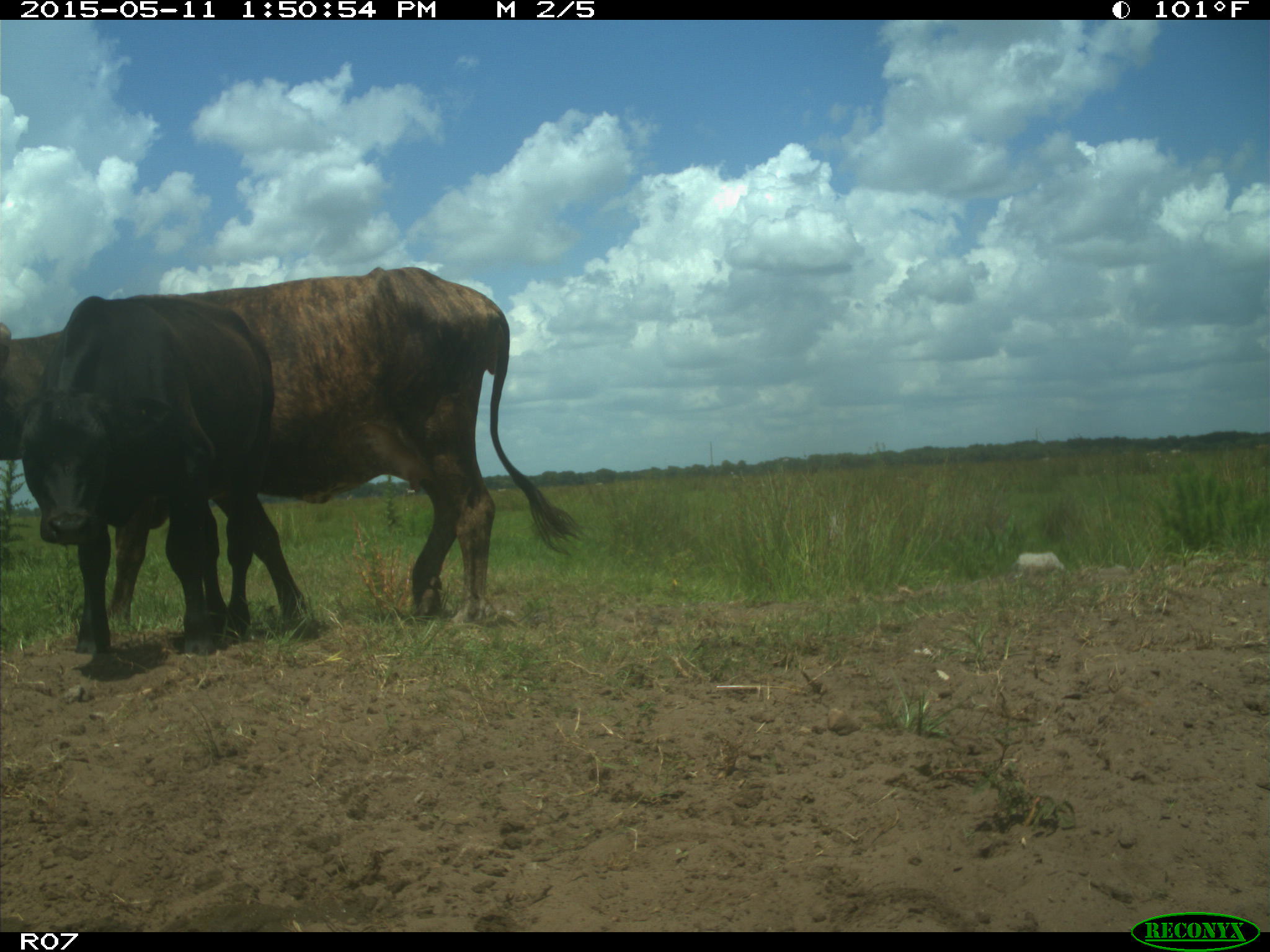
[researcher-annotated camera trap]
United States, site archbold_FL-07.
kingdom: Animalia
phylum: Chordata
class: Mammalia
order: Artiodactyla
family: Bovidae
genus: Bos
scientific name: Bos taurus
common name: domestic cow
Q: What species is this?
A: Bos taurus (domestic cow).